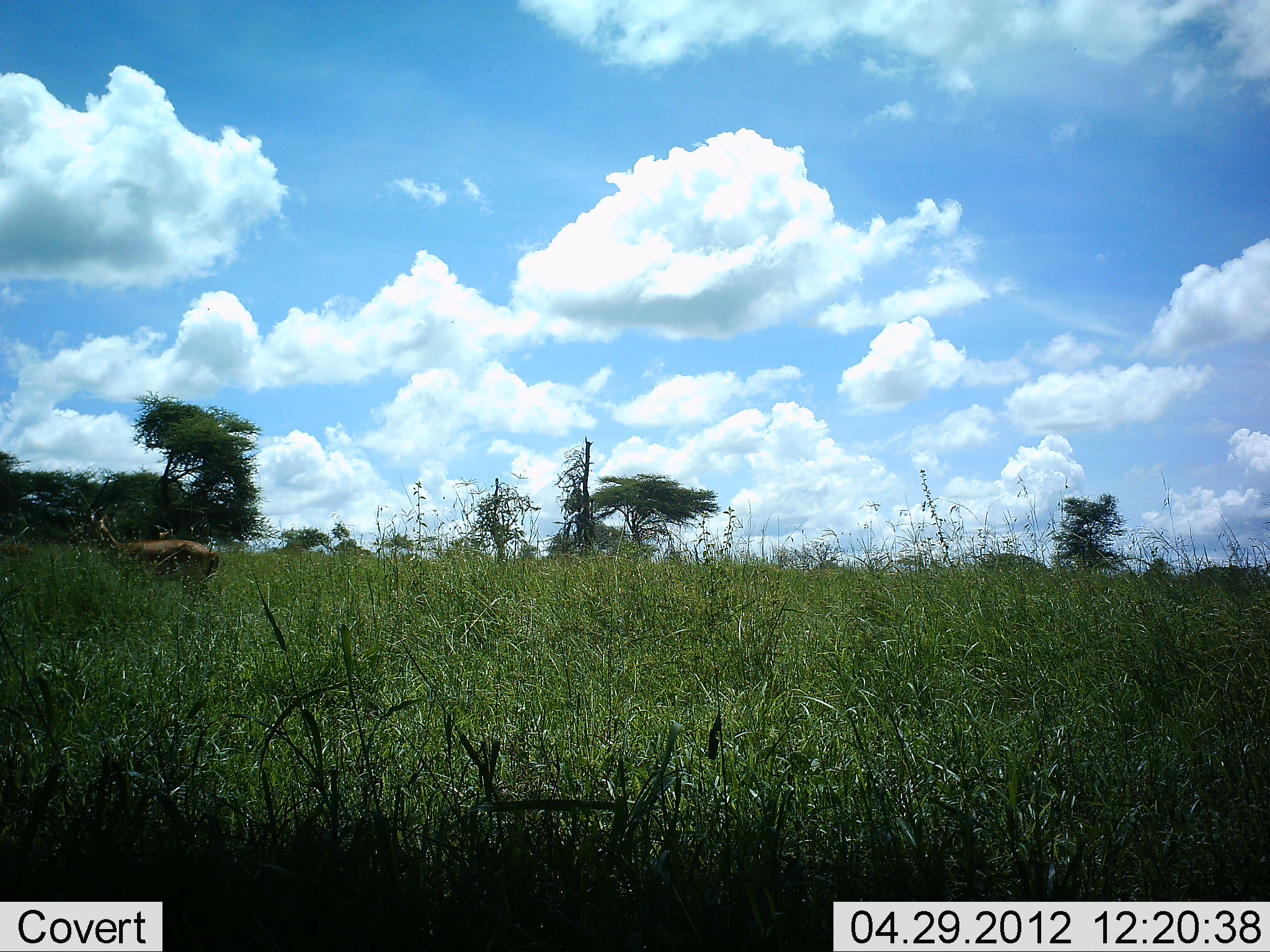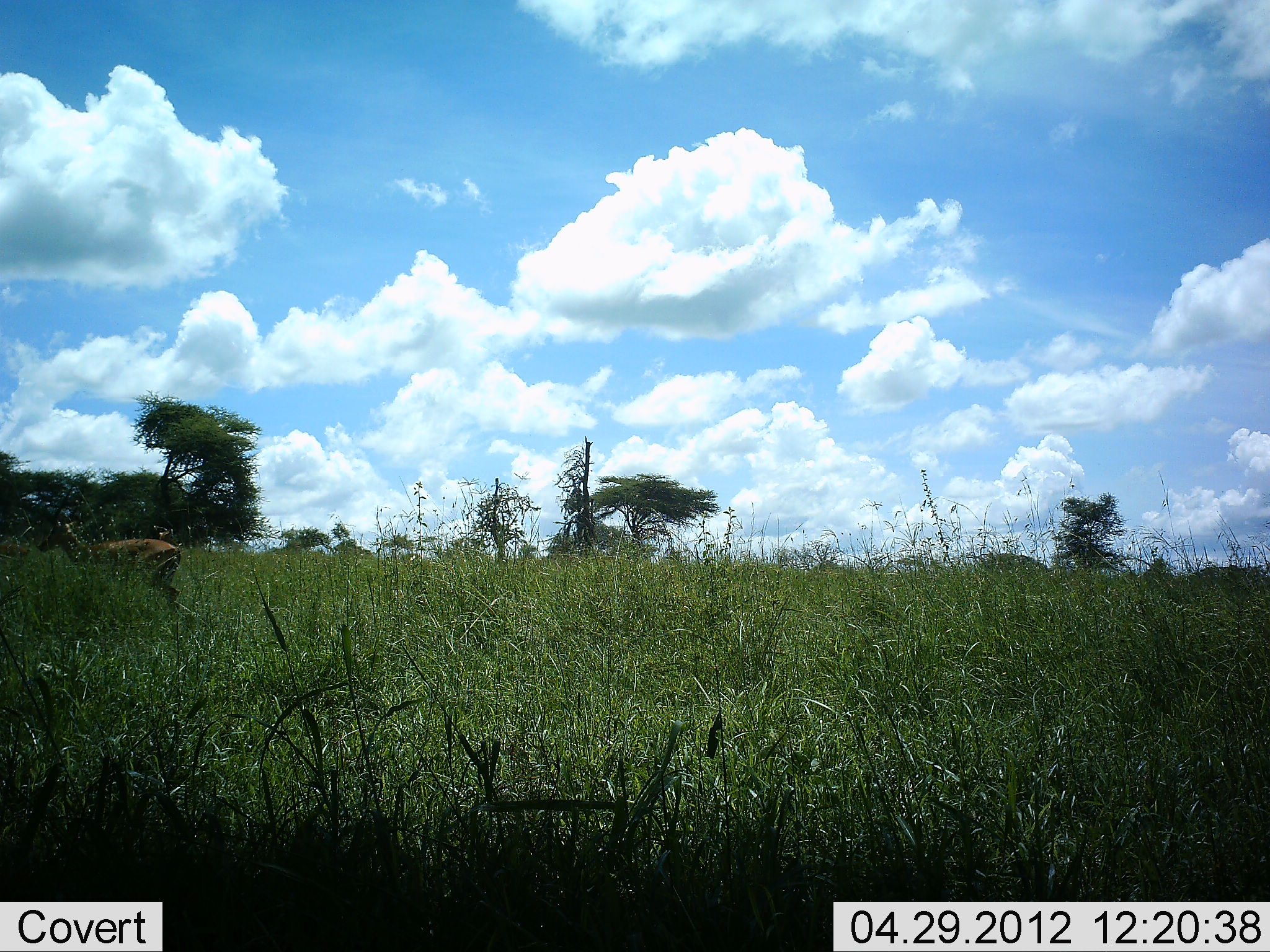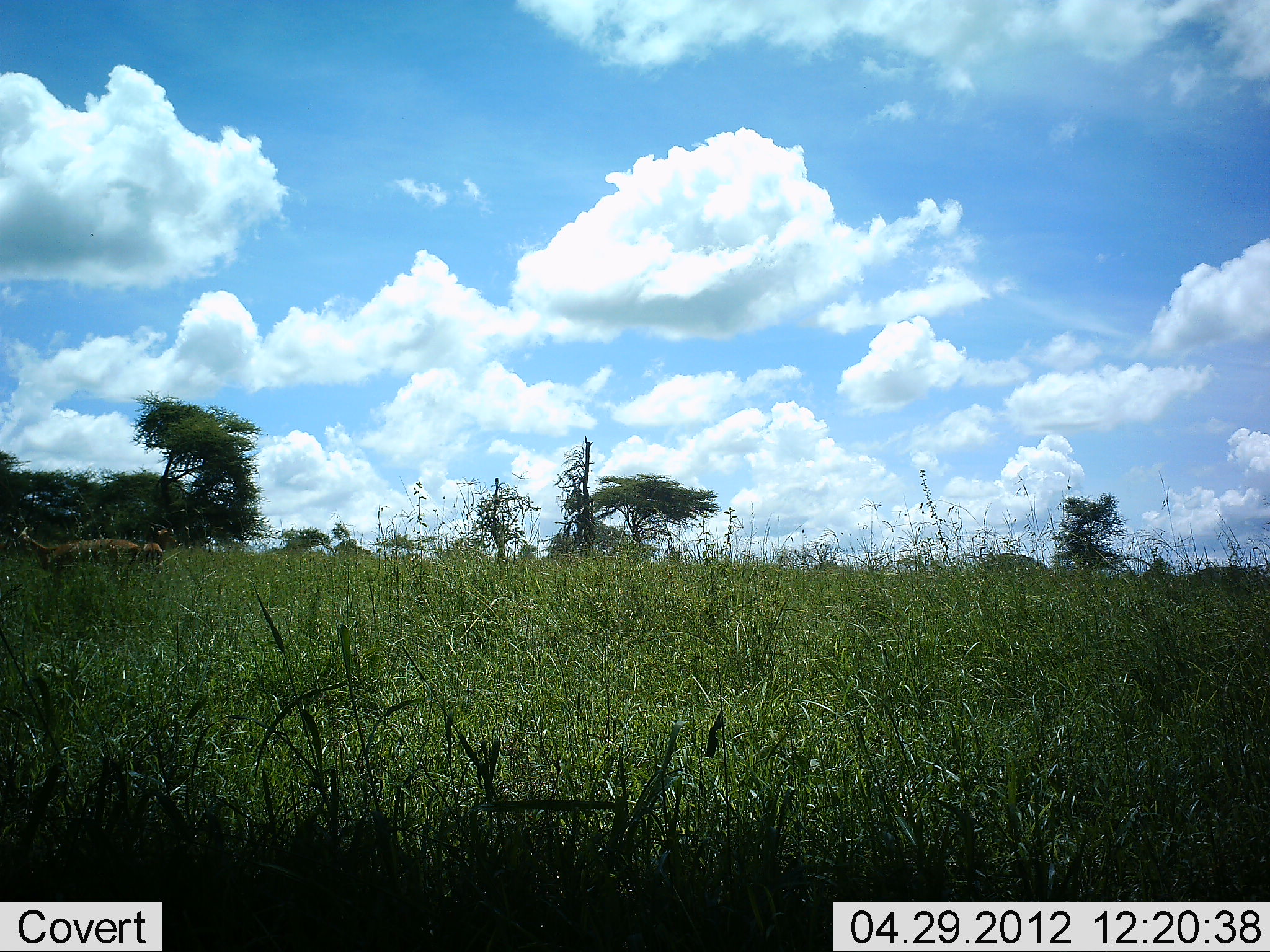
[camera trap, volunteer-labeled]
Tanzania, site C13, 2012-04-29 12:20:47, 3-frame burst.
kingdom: Animalia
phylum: Chordata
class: Mammalia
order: Artiodactyla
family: Bovidae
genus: Aepyceros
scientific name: Aepyceros melampus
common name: impala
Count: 1.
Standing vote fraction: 11%.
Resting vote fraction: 0%.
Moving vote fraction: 100%.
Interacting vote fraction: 0%.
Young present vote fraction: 0%.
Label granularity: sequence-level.